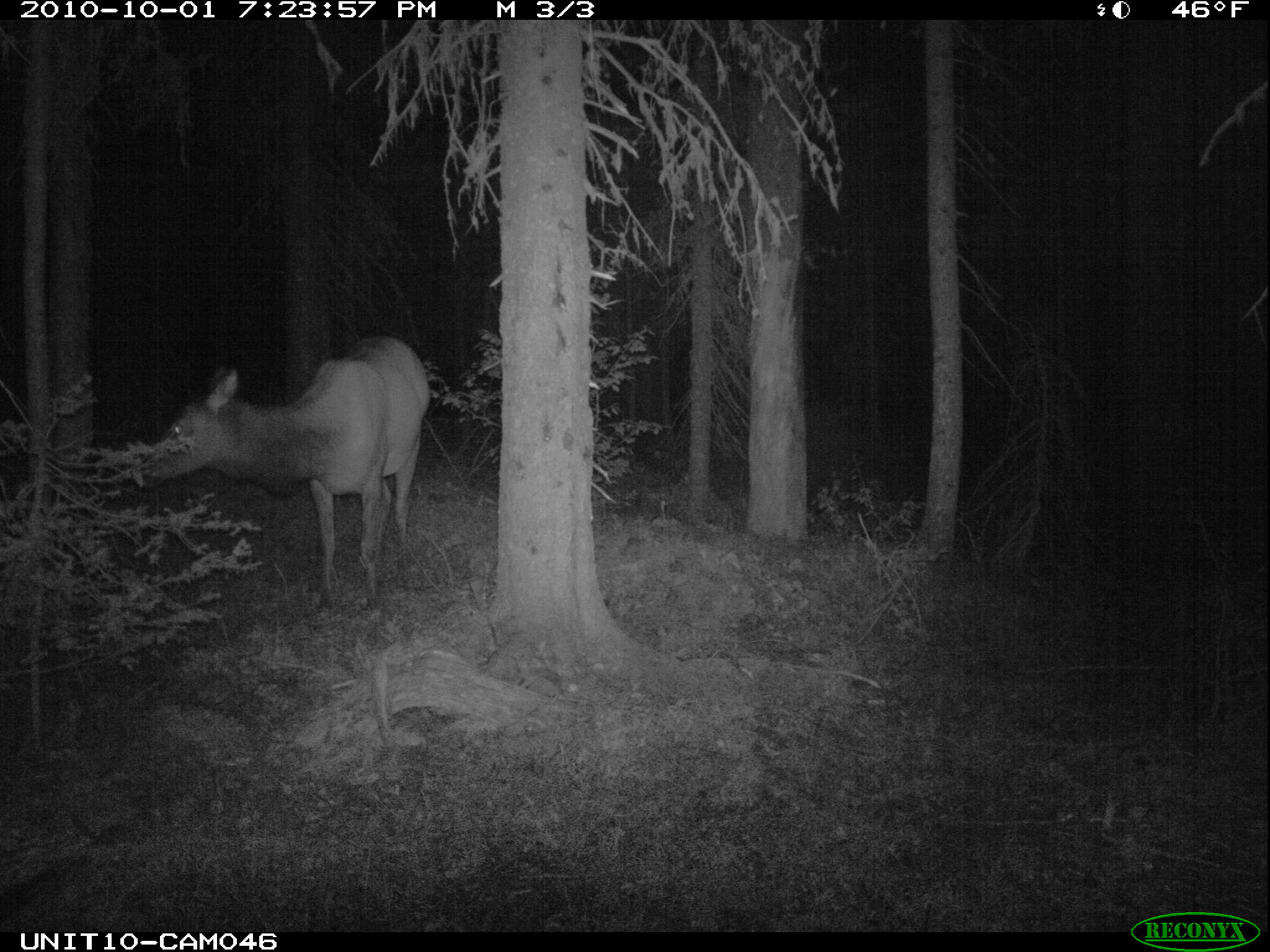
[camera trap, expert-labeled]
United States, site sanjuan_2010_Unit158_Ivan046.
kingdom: Animalia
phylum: Chordata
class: Mammalia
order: Artiodactyla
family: Cervidae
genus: Cervus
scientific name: Cervus elaphus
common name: red deer